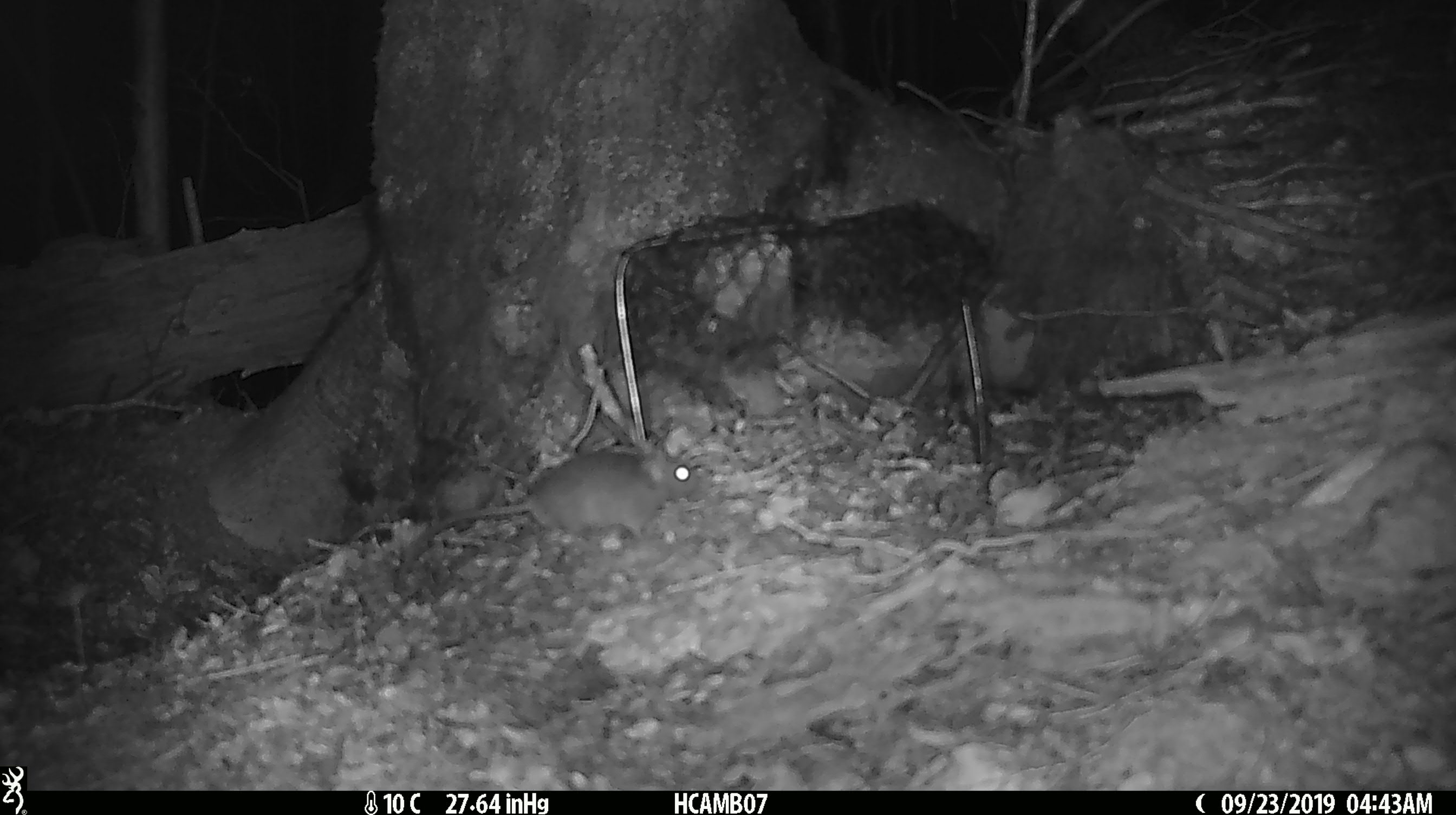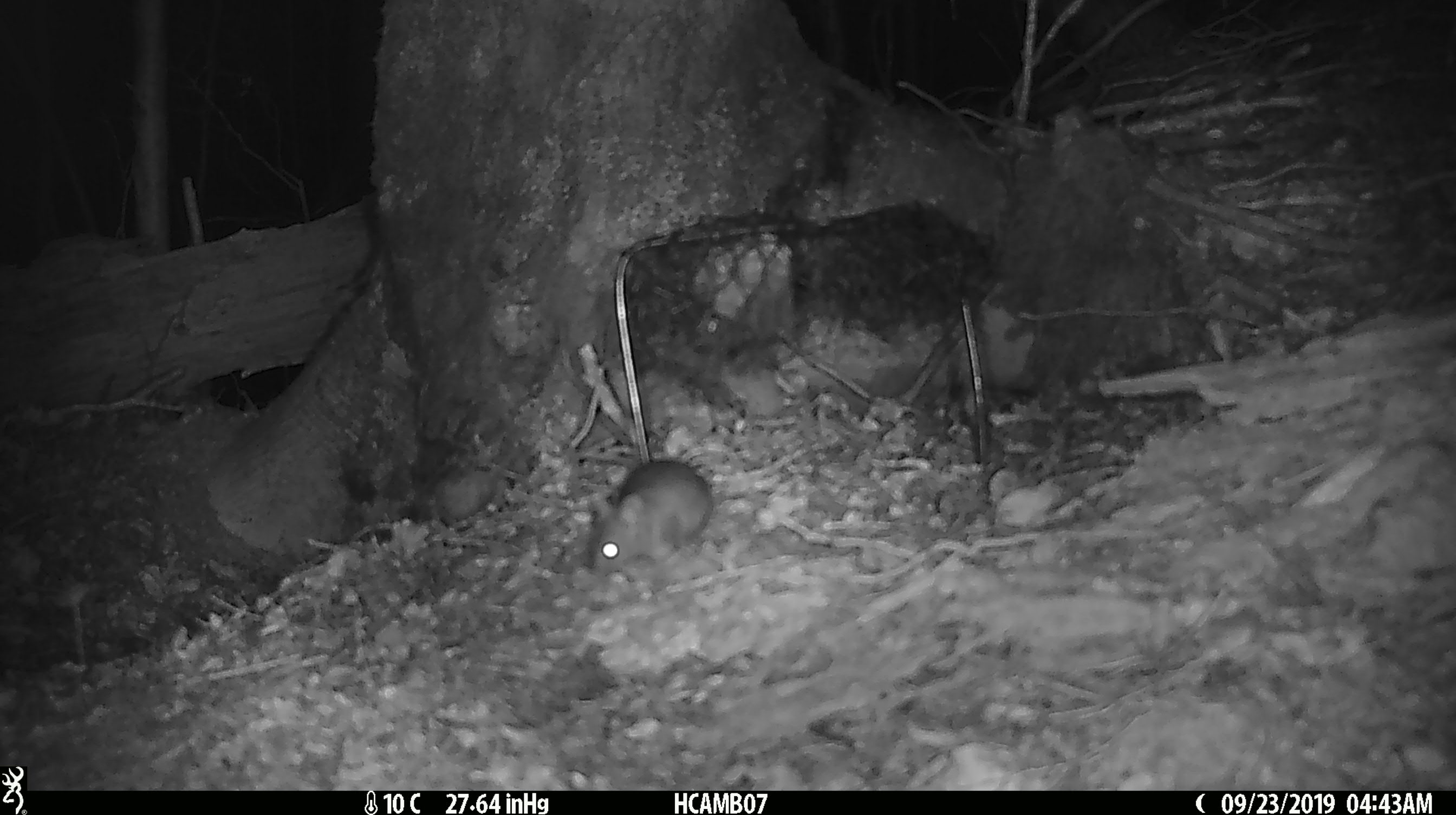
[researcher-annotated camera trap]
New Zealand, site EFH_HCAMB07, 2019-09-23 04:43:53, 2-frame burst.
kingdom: Animalia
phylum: Chordata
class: Mammalia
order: Rodentia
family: Muridae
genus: Mus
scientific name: Mus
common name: mouse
Mouse (Mus).